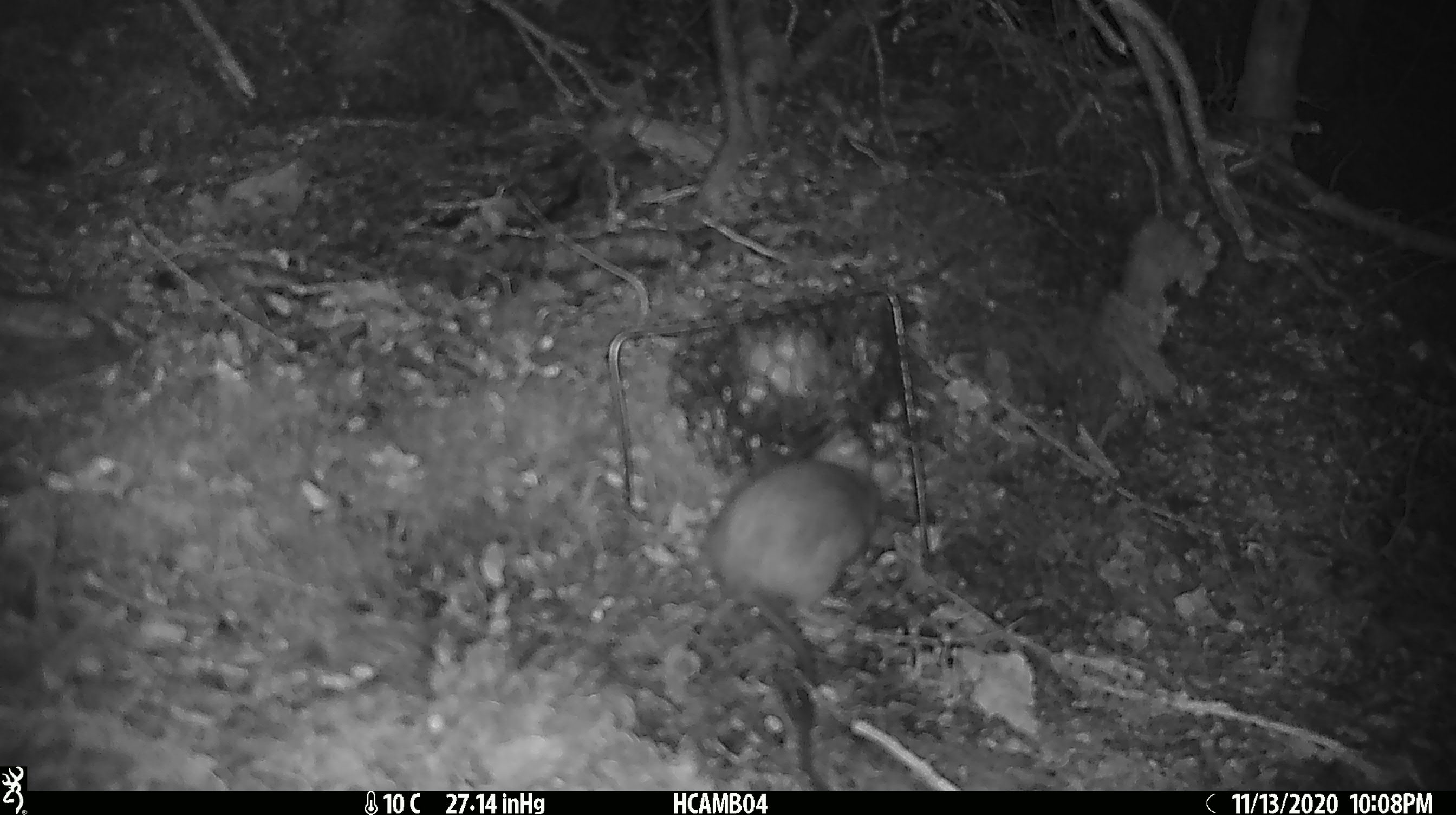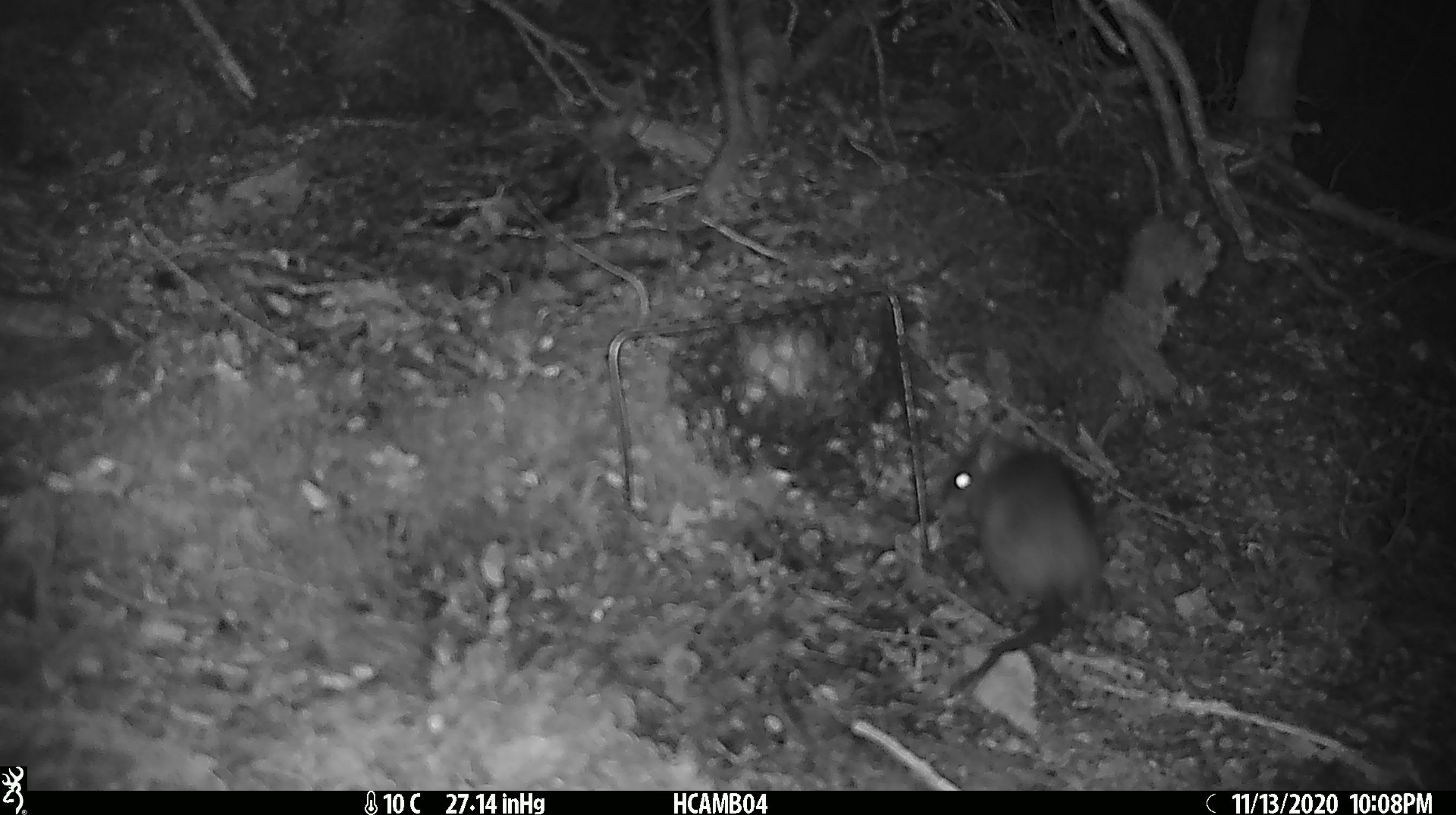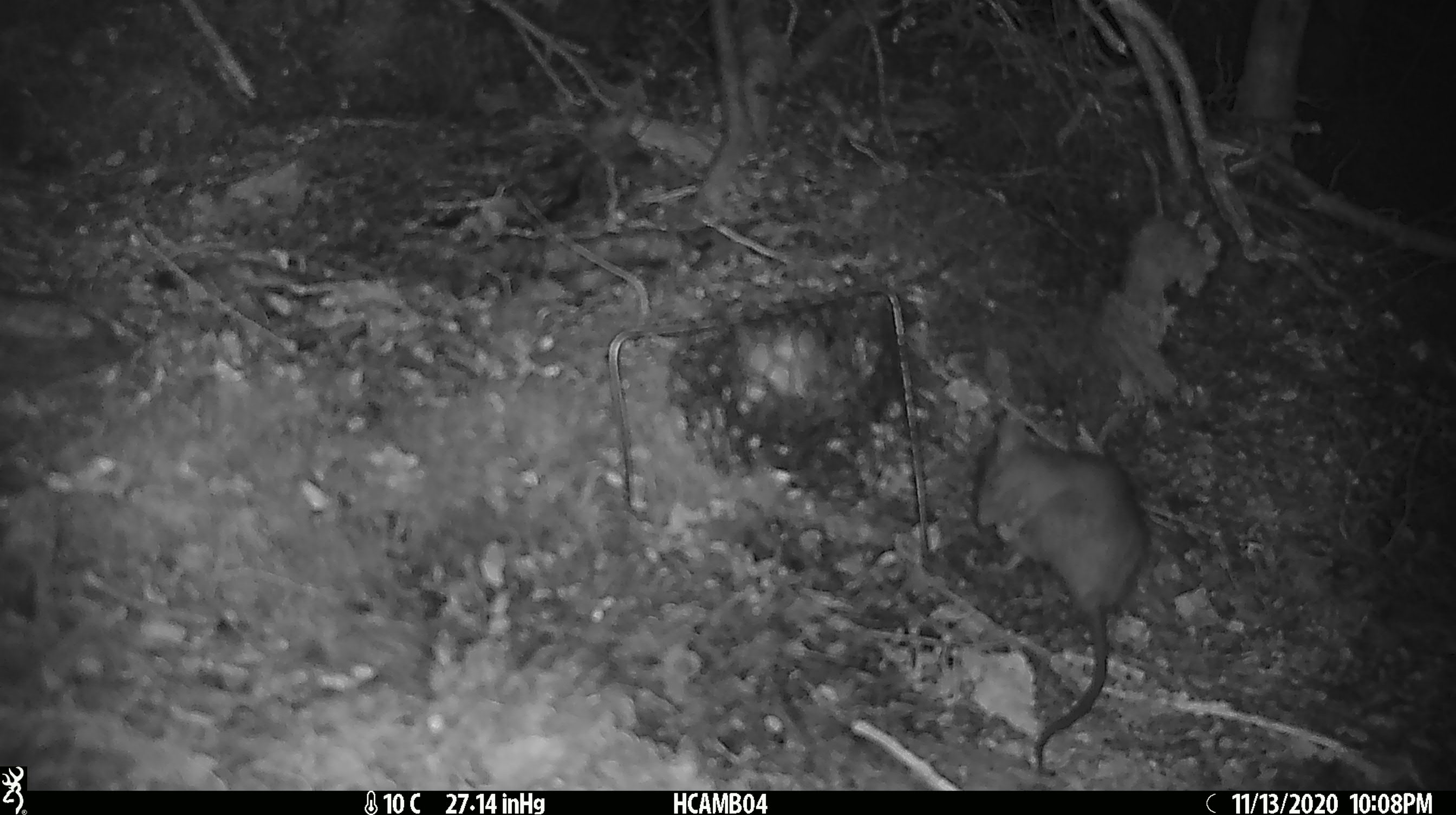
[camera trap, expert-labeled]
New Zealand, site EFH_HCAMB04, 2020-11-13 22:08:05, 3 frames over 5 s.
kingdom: Animalia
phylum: Chordata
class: Mammalia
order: Rodentia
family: Muridae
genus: Rattus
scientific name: Rattus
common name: rat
Rat (Rattus).